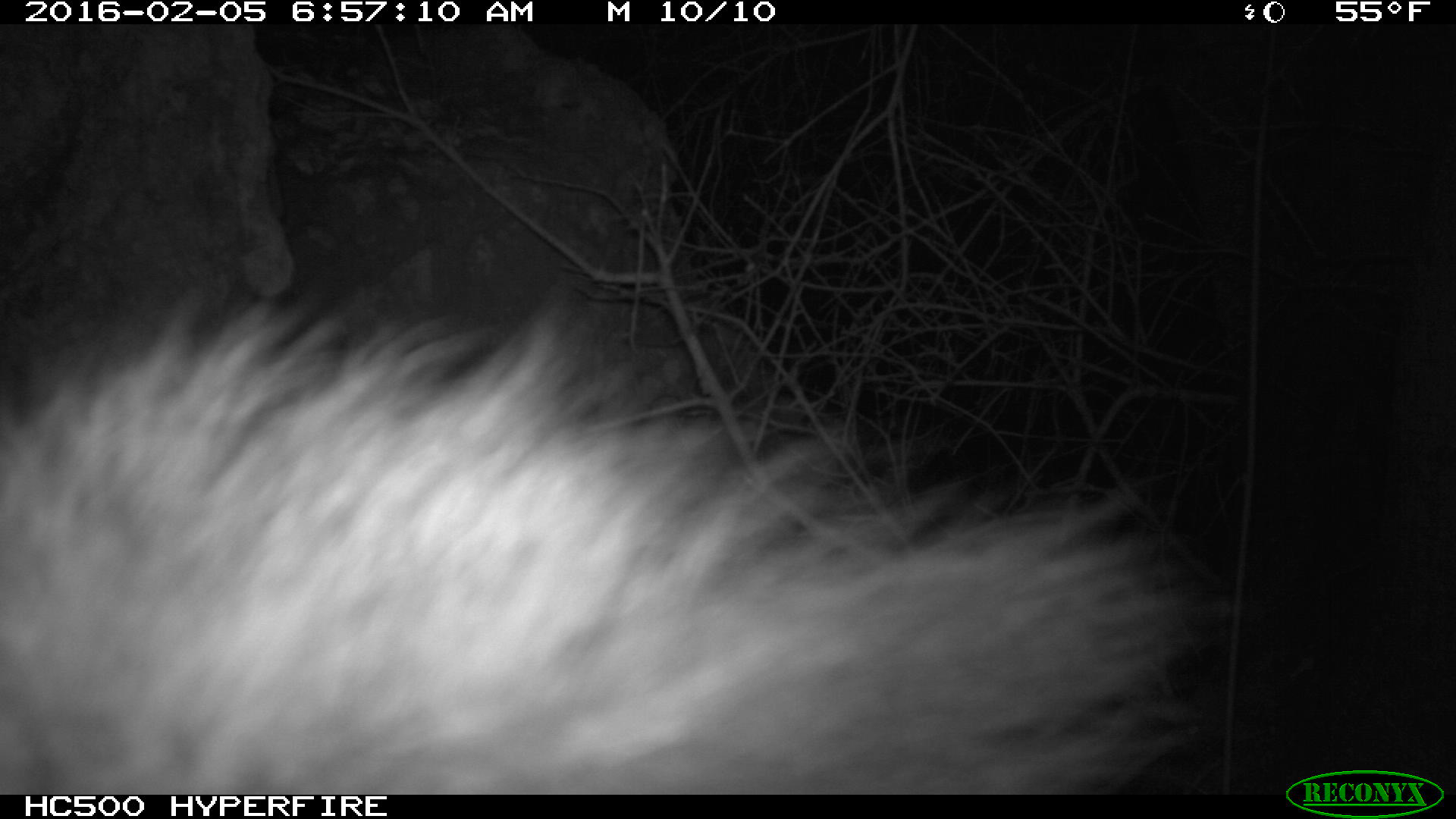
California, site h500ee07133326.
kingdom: Animalia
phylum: Chordata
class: Mammalia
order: Carnivora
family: Canidae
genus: Urocyon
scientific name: Urocyon littoralis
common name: island fox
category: fox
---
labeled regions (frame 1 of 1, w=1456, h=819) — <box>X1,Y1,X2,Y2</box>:
fox: <box>0,281,1233,793</box>